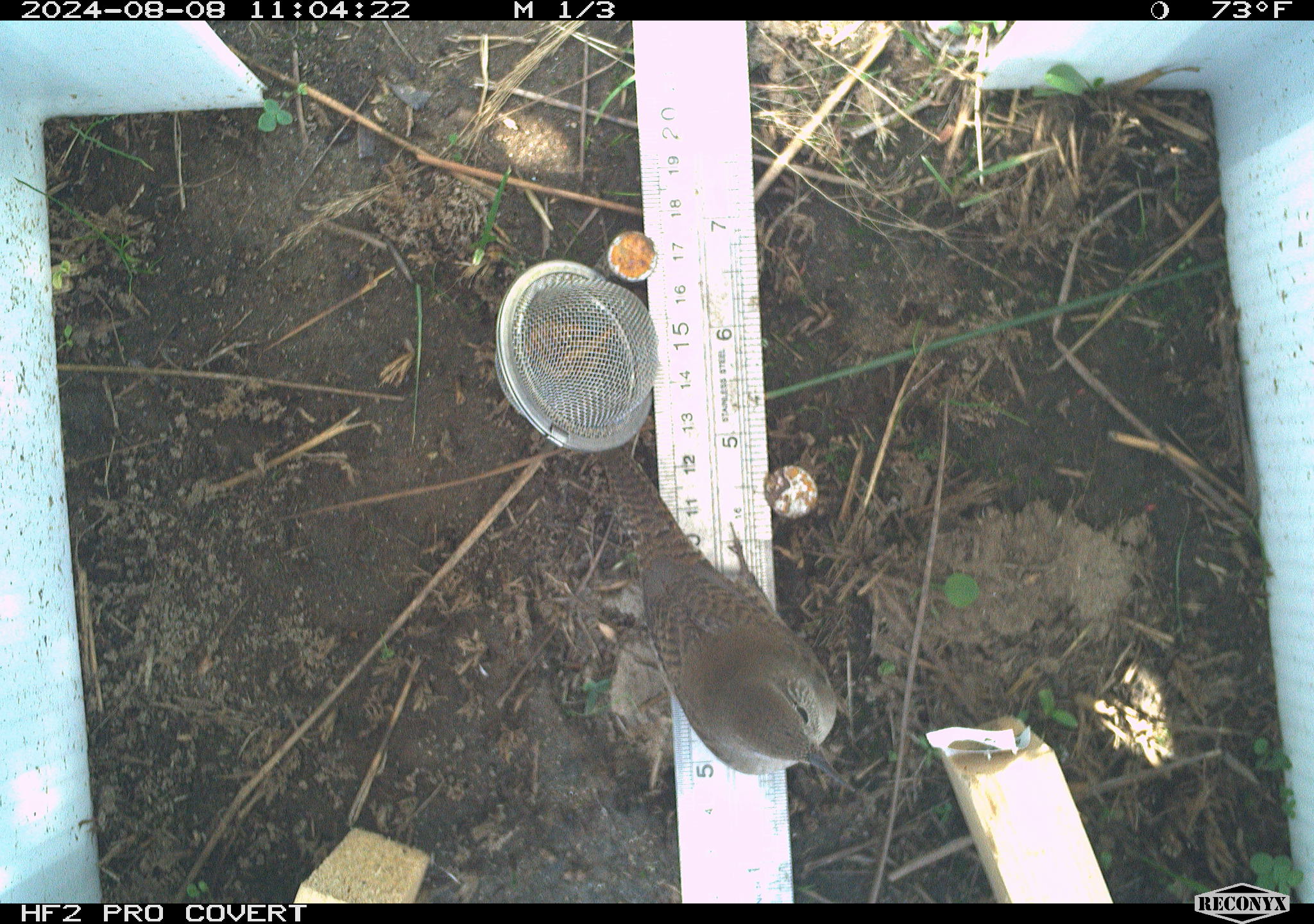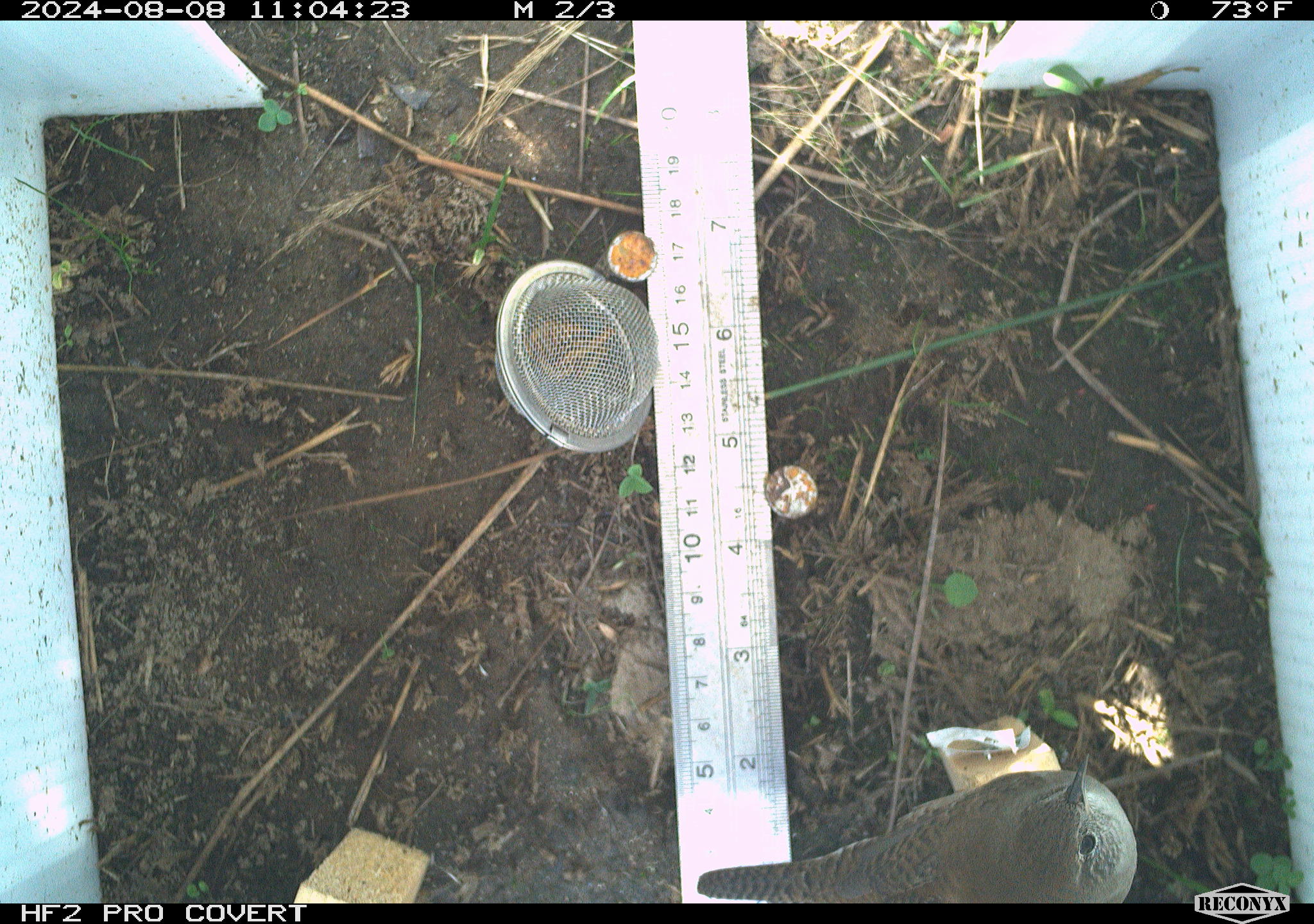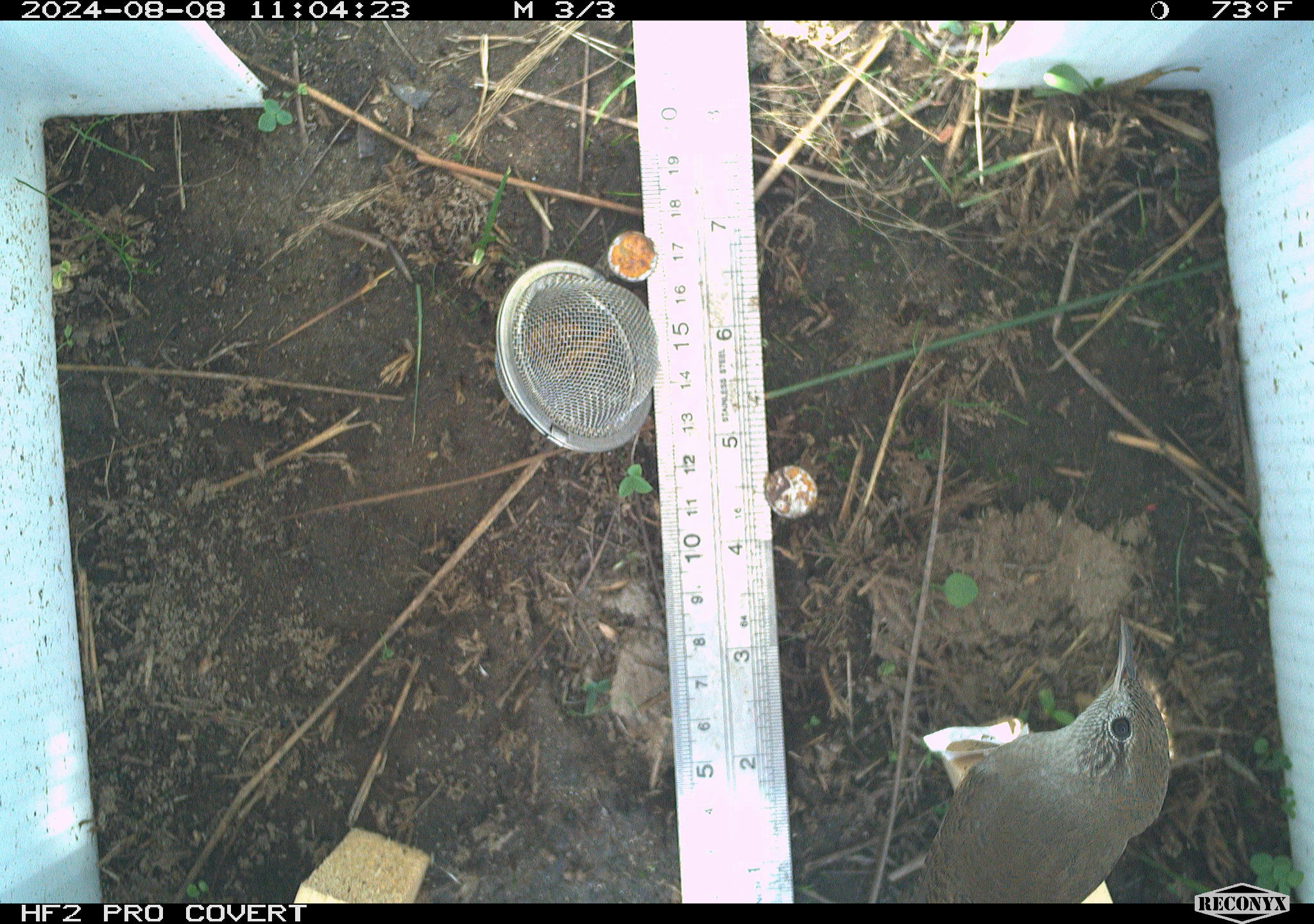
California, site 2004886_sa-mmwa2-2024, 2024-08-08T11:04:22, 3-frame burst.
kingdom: Animalia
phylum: Chordata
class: Aves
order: Passeriformes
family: Troglodytidae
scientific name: Troglodytidae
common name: wren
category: troglodytidae family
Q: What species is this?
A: Troglodytidae family (wren) (Troglodytidae).